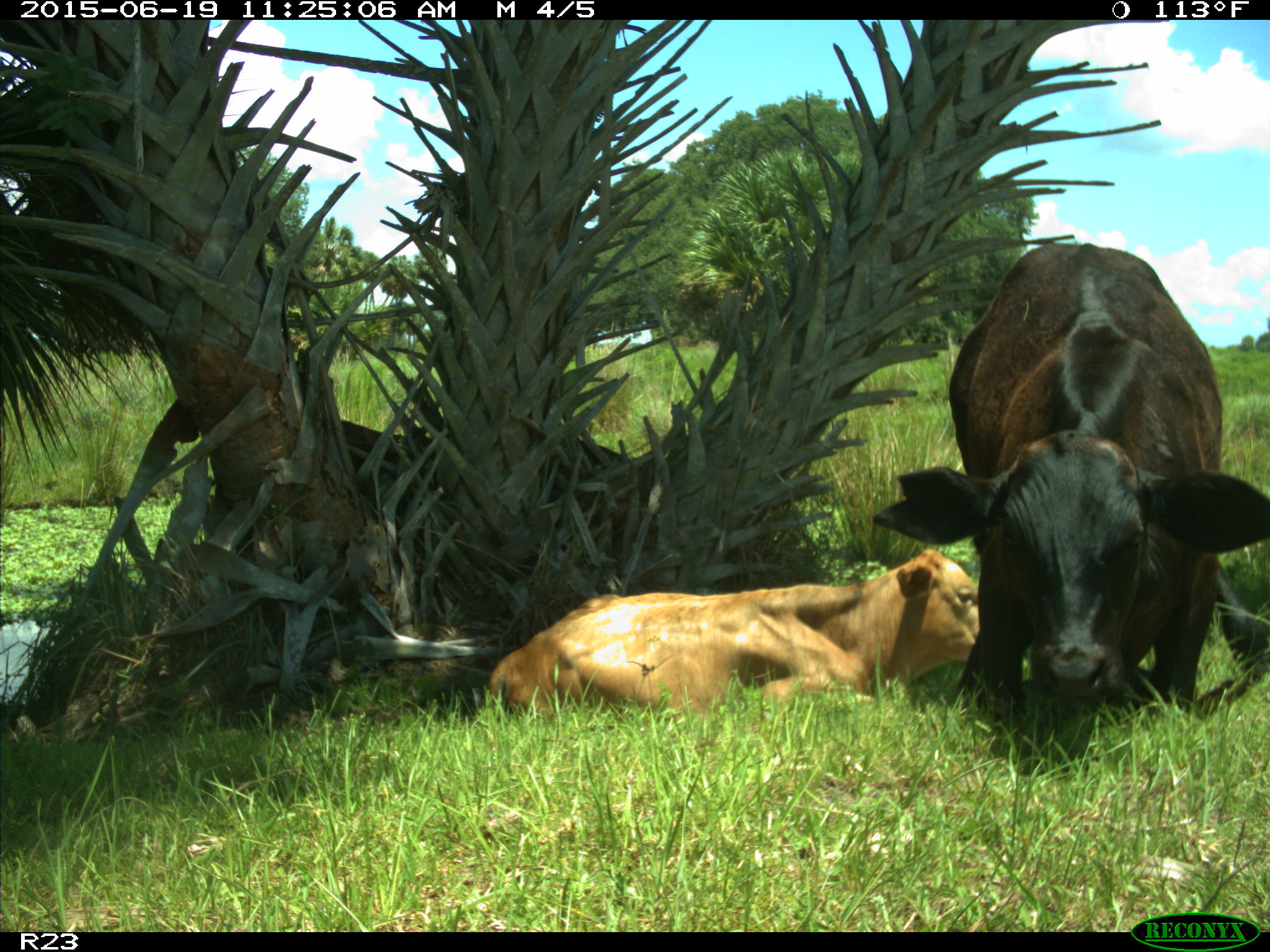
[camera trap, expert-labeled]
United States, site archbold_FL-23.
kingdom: Animalia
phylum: Chordata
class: Mammalia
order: Artiodactyla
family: Bovidae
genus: Bos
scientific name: Bos taurus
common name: domestic cow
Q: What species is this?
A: Bos taurus (domestic cow).